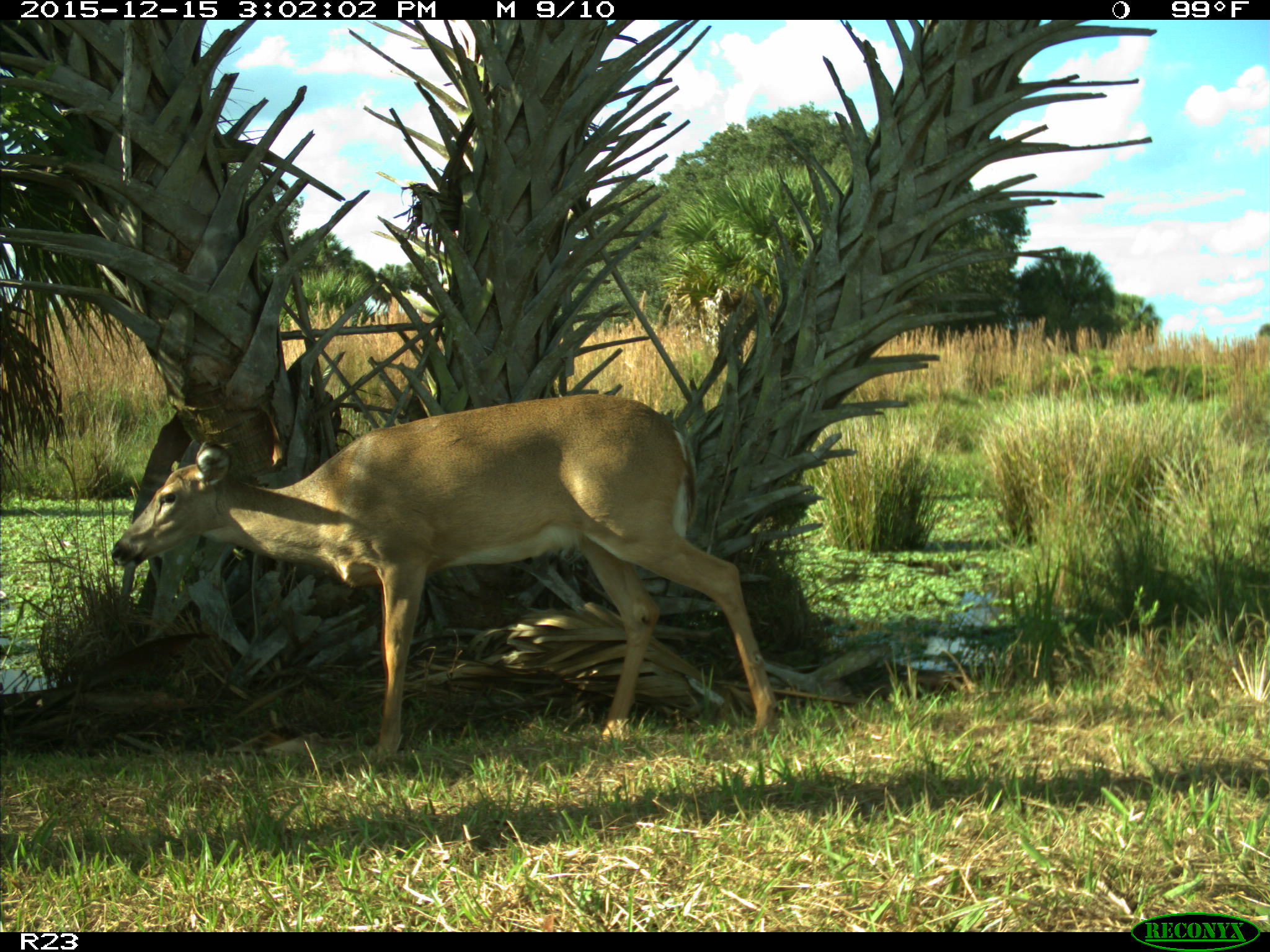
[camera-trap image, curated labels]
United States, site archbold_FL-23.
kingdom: Animalia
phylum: Chordata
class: Mammalia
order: Artiodactyla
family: Cervidae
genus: Odocoileus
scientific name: Odocoileus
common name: deer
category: unidentified deer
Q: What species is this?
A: Unidentified deer (deer) (Odocoileus).